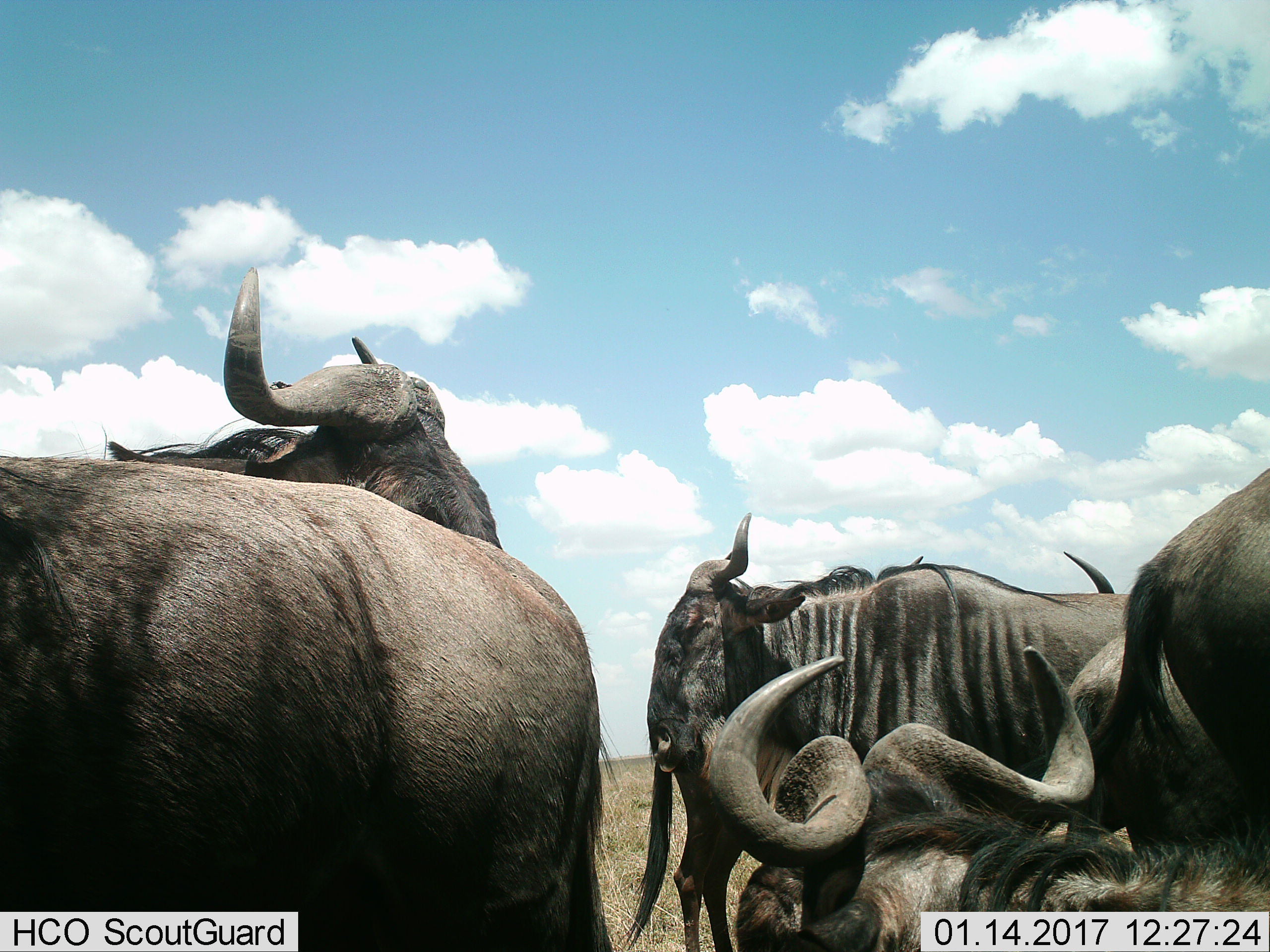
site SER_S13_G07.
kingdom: Animalia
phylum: Chordata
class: Mammalia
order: Artiodactyla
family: Bovidae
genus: Connochaetes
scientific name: Connochaetes taurinus taurinus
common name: blue wildebeest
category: wildebeestblue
Wildebeestblue (blue wildebeest) (Connochaetes taurinus taurinus), count 5. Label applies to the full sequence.